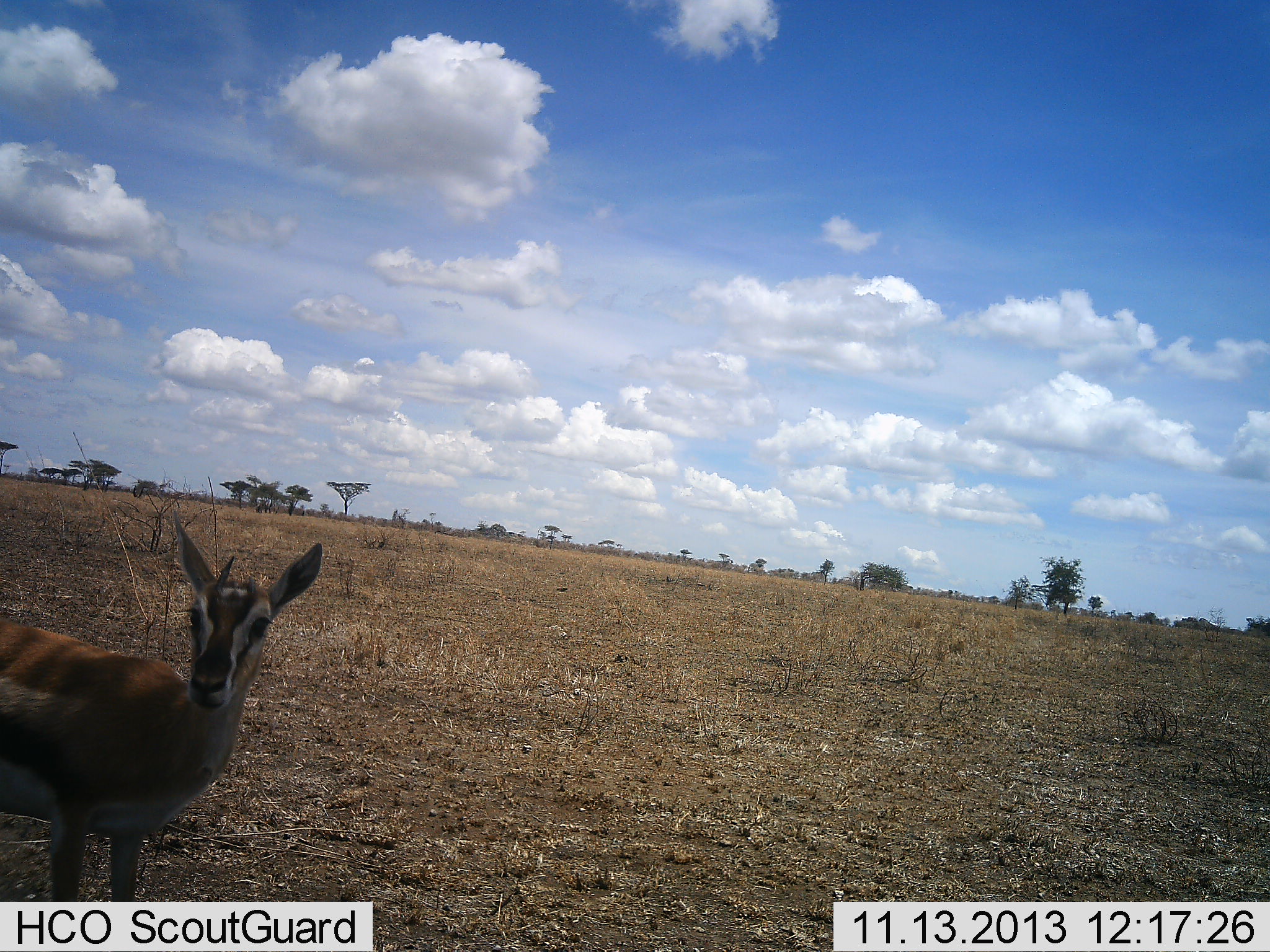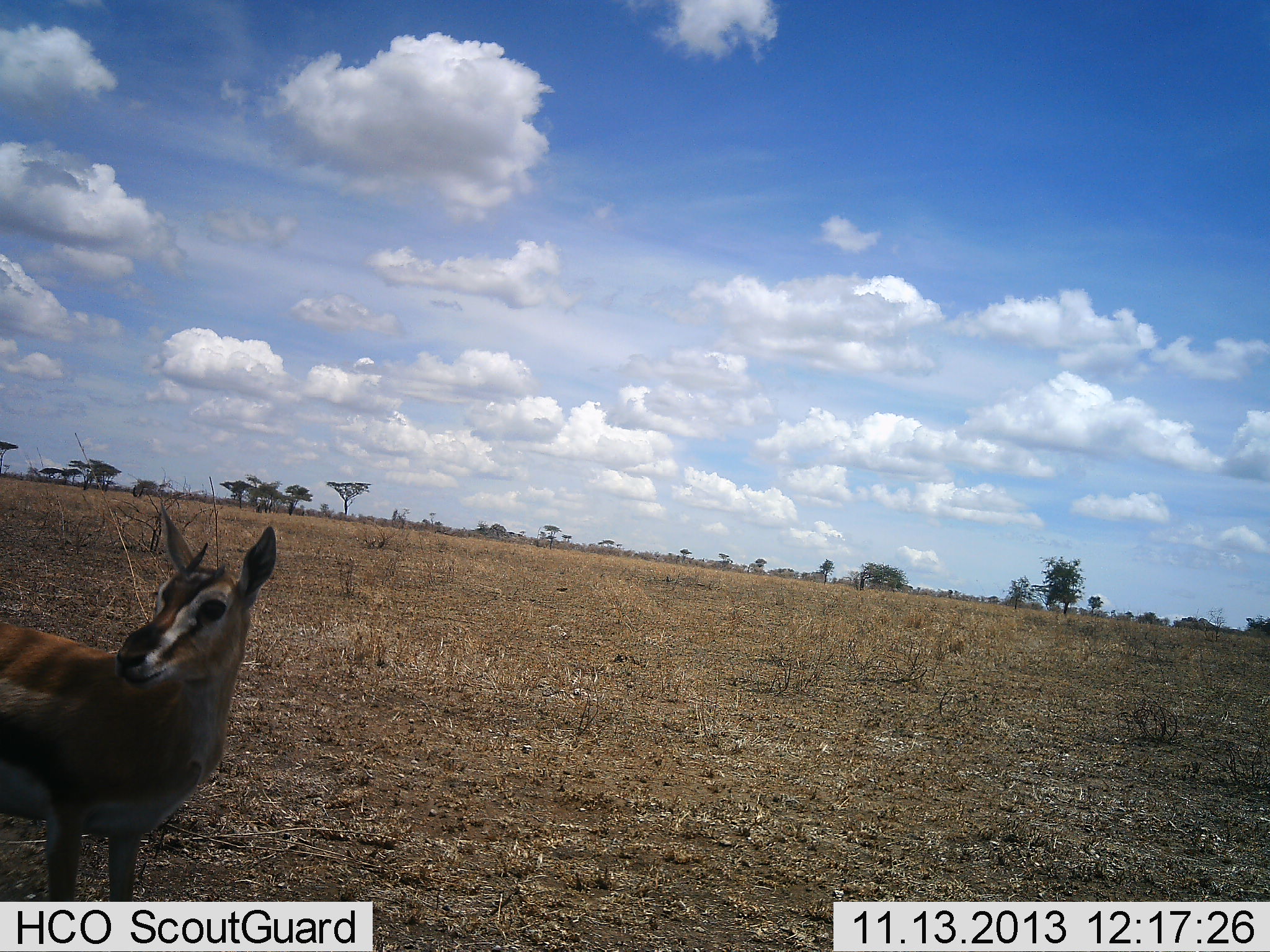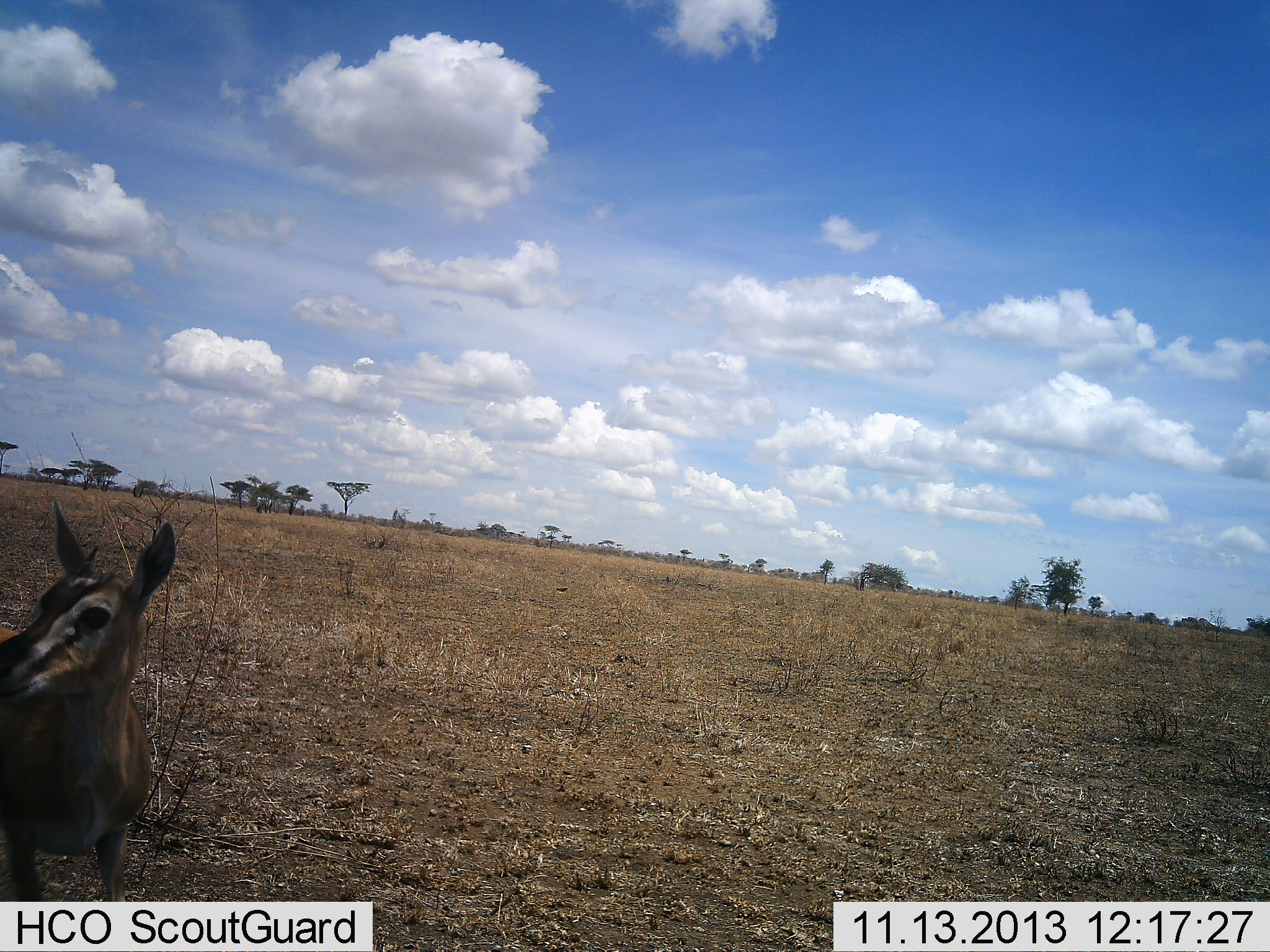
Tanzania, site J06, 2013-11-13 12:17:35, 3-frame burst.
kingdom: Animalia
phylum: Chordata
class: Mammalia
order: Artiodactyla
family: Bovidae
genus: Eudorcas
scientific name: Eudorcas thomsonii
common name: thomson's gazelle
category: gazellethomsons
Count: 1.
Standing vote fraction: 90%.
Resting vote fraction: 0%.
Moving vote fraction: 10%.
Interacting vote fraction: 0%.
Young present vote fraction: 0%.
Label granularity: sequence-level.